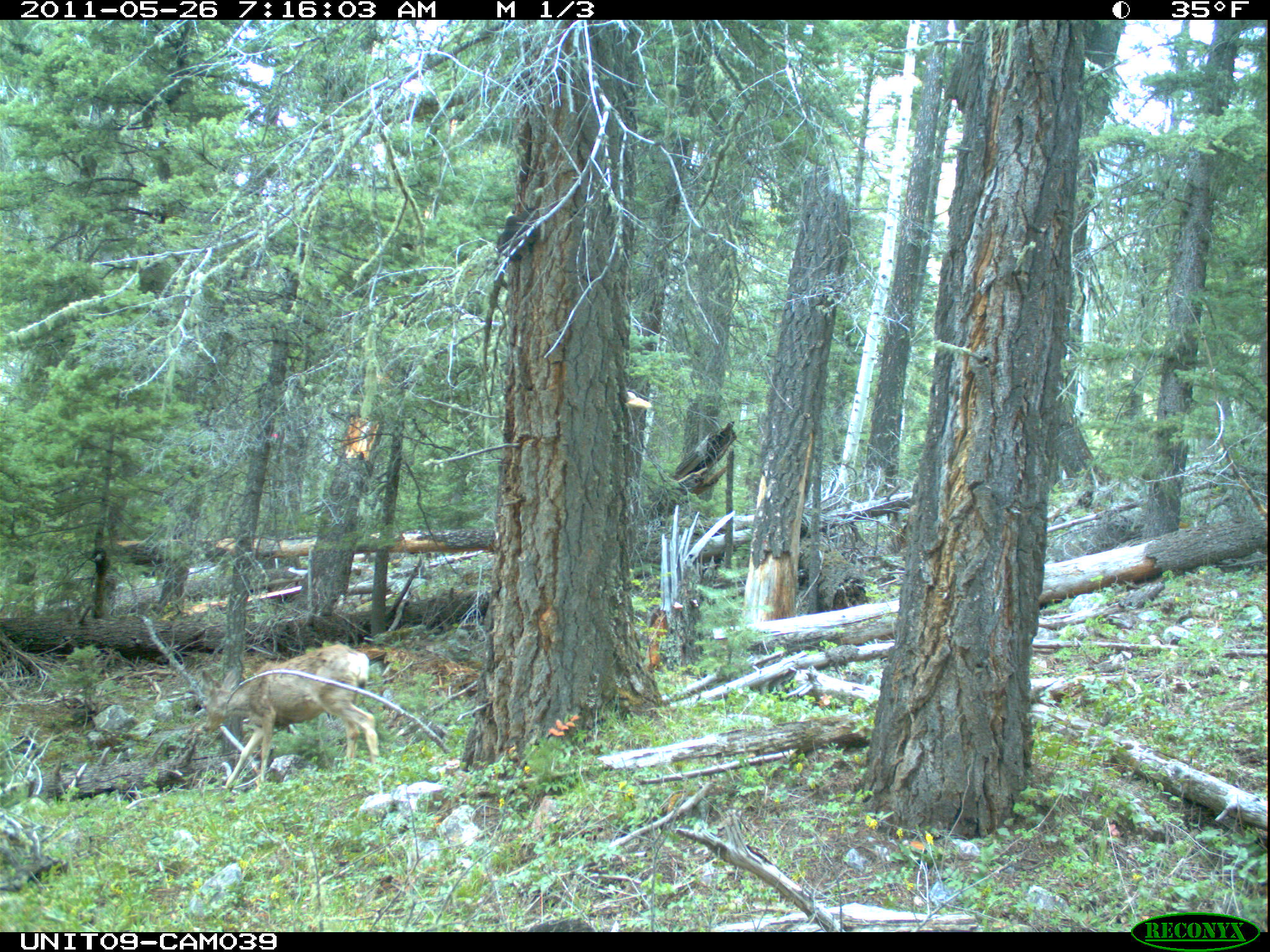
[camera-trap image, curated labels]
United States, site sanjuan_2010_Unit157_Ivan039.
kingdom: Animalia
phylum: Chordata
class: Mammalia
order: Artiodactyla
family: Cervidae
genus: Odocoileus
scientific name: Odocoileus hemionus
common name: mule deer